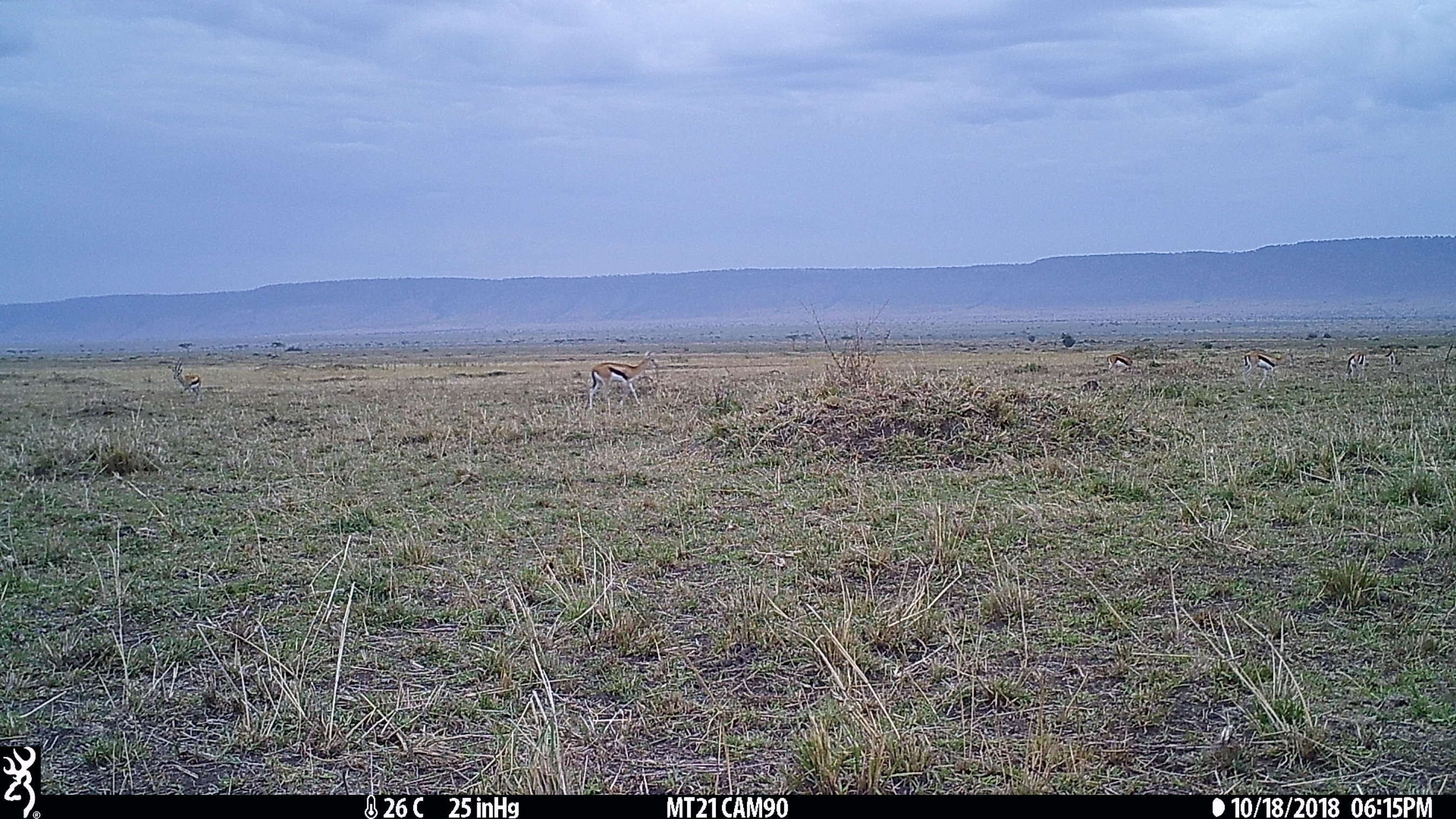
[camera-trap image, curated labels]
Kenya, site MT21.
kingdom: Animalia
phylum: Chordata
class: Mammalia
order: Artiodactyla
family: Bovidae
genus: Eudorcas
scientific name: Eudorcas thomsonii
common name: thomon's gazelle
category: gazelle thomsons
Gazelle thomsons (thomon's gazelle) (Eudorcas thomsonii).